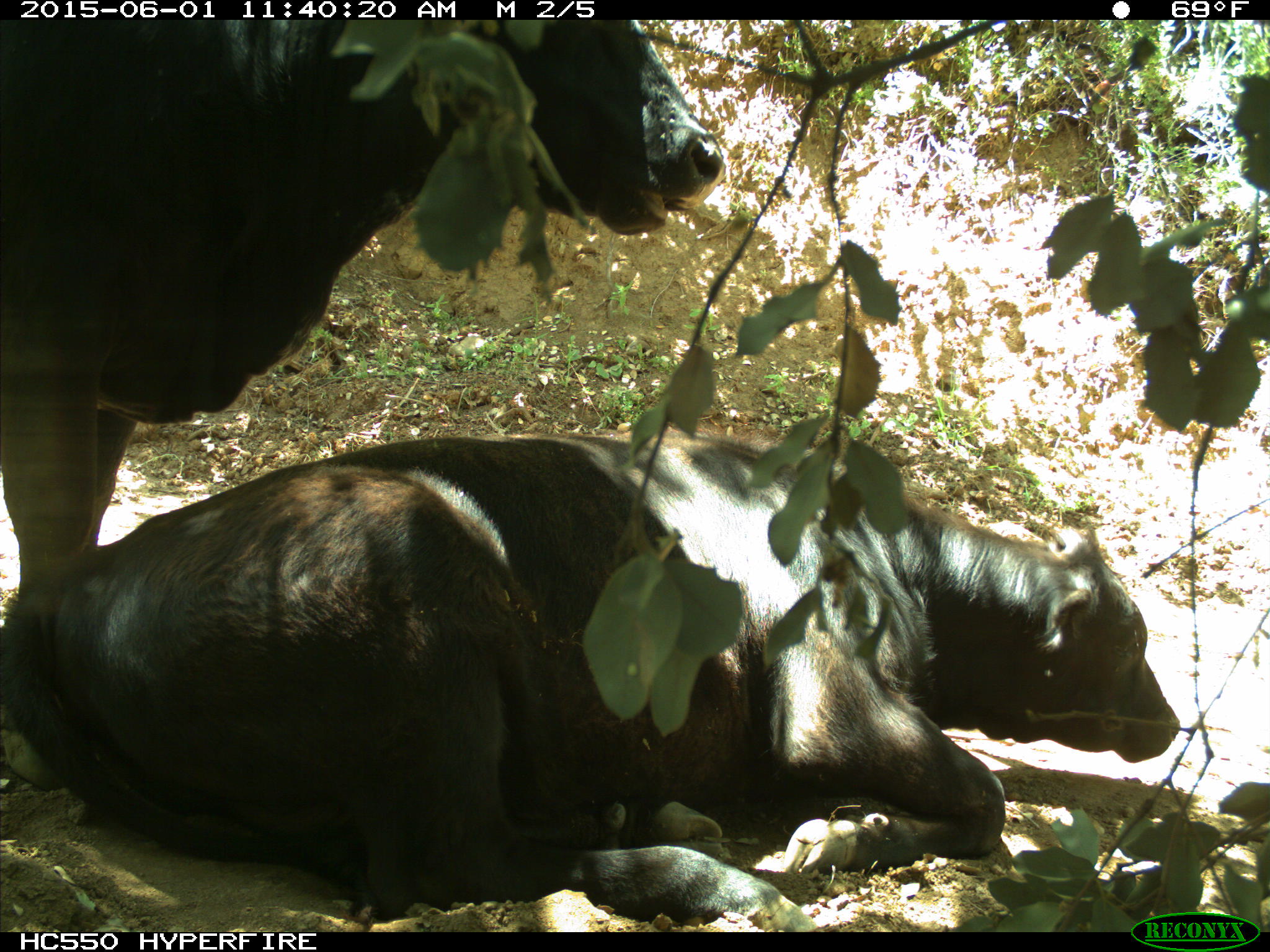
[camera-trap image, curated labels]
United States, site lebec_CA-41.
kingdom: Animalia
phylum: Chordata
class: Mammalia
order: Artiodactyla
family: Bovidae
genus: Bos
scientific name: Bos taurus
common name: domestic cow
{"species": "Bos taurus (domestic cow)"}